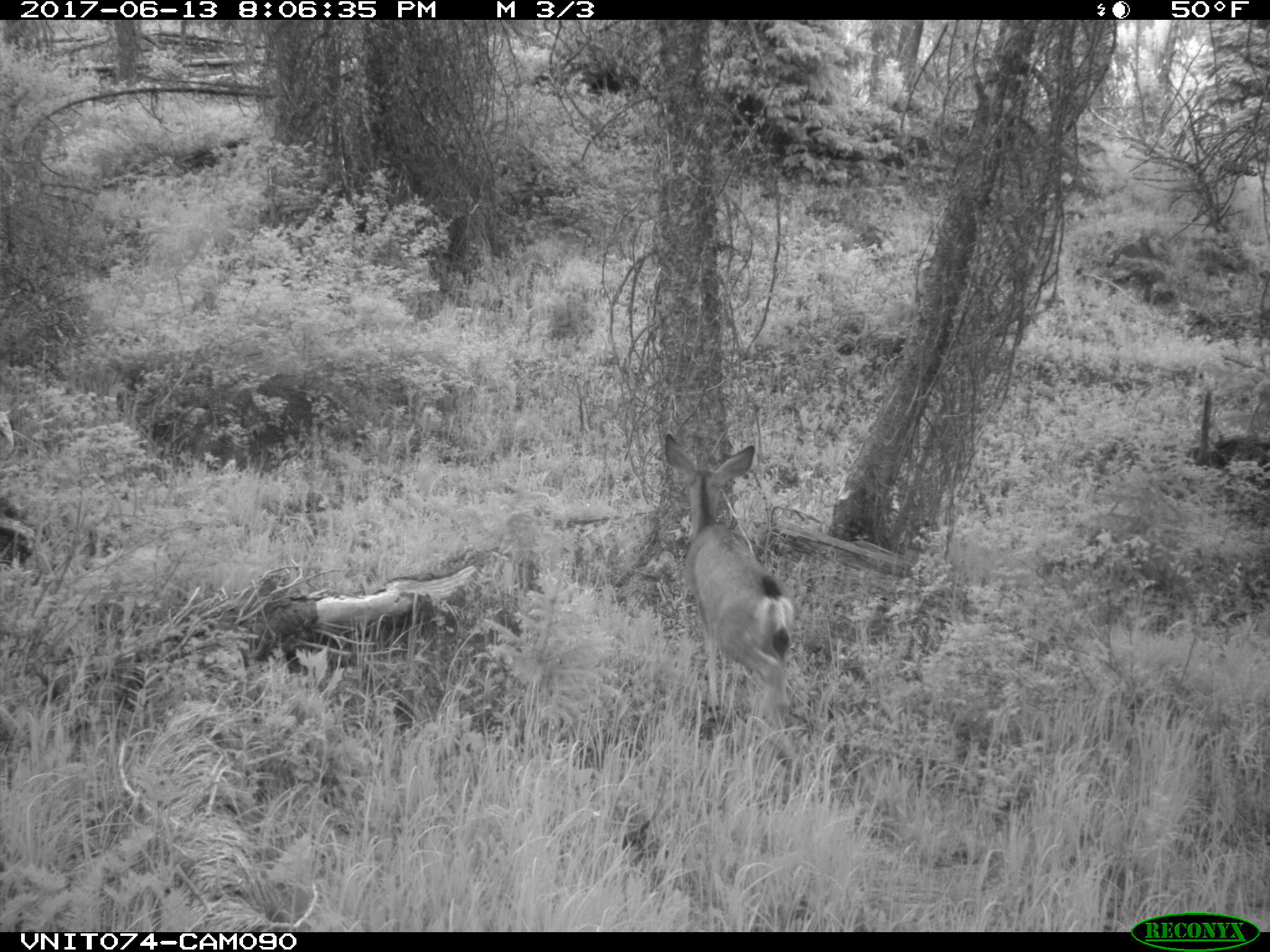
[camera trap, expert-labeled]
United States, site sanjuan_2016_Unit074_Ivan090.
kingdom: Animalia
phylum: Chordata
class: Mammalia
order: Artiodactyla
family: Cervidae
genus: Odocoileus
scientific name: Odocoileus hemionus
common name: mule deer